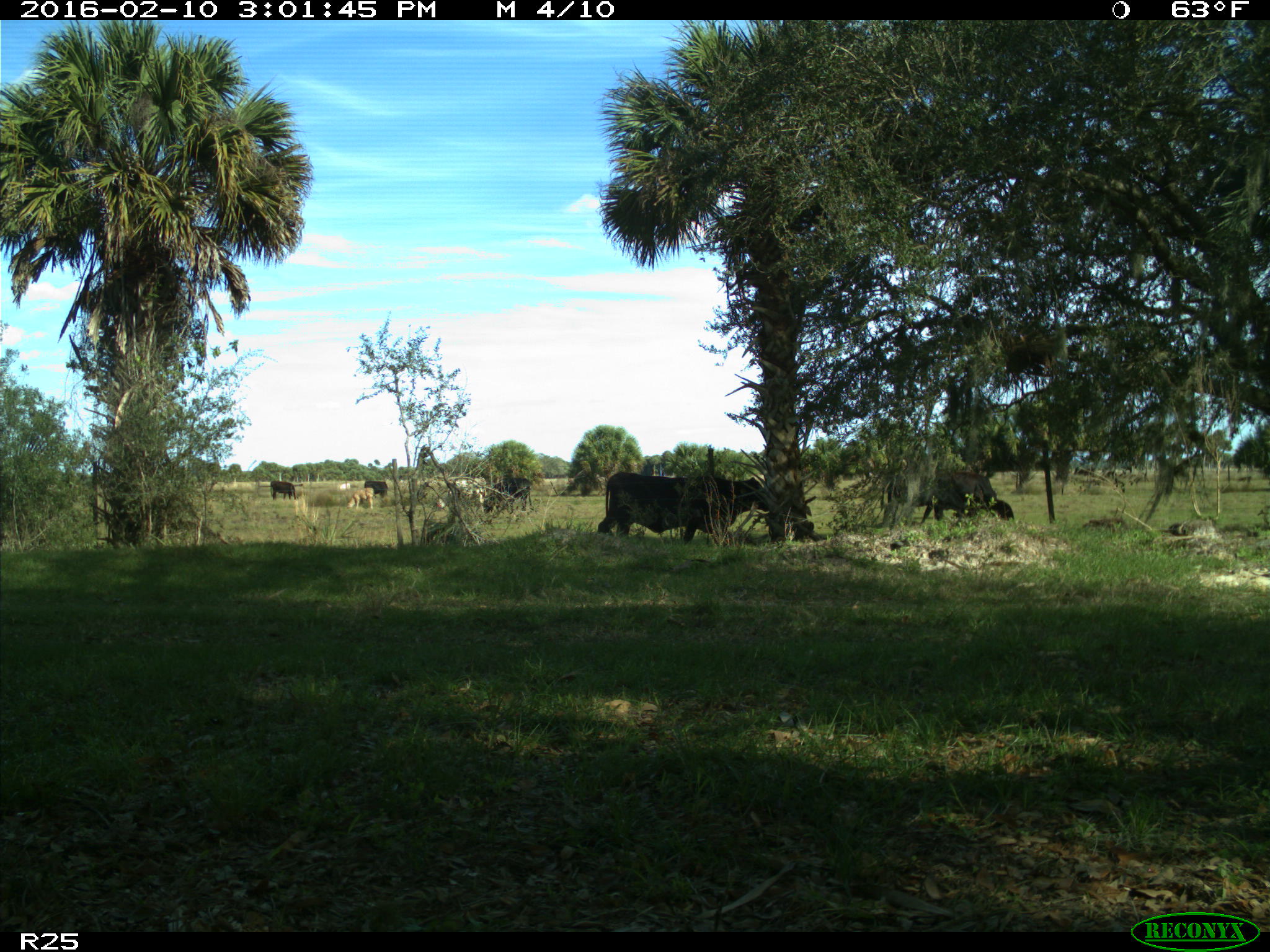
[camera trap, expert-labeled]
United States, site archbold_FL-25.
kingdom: Animalia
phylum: Chordata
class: Mammalia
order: Artiodactyla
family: Bovidae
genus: Bos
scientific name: Bos taurus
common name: domestic cow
Bos taurus (domestic cow).